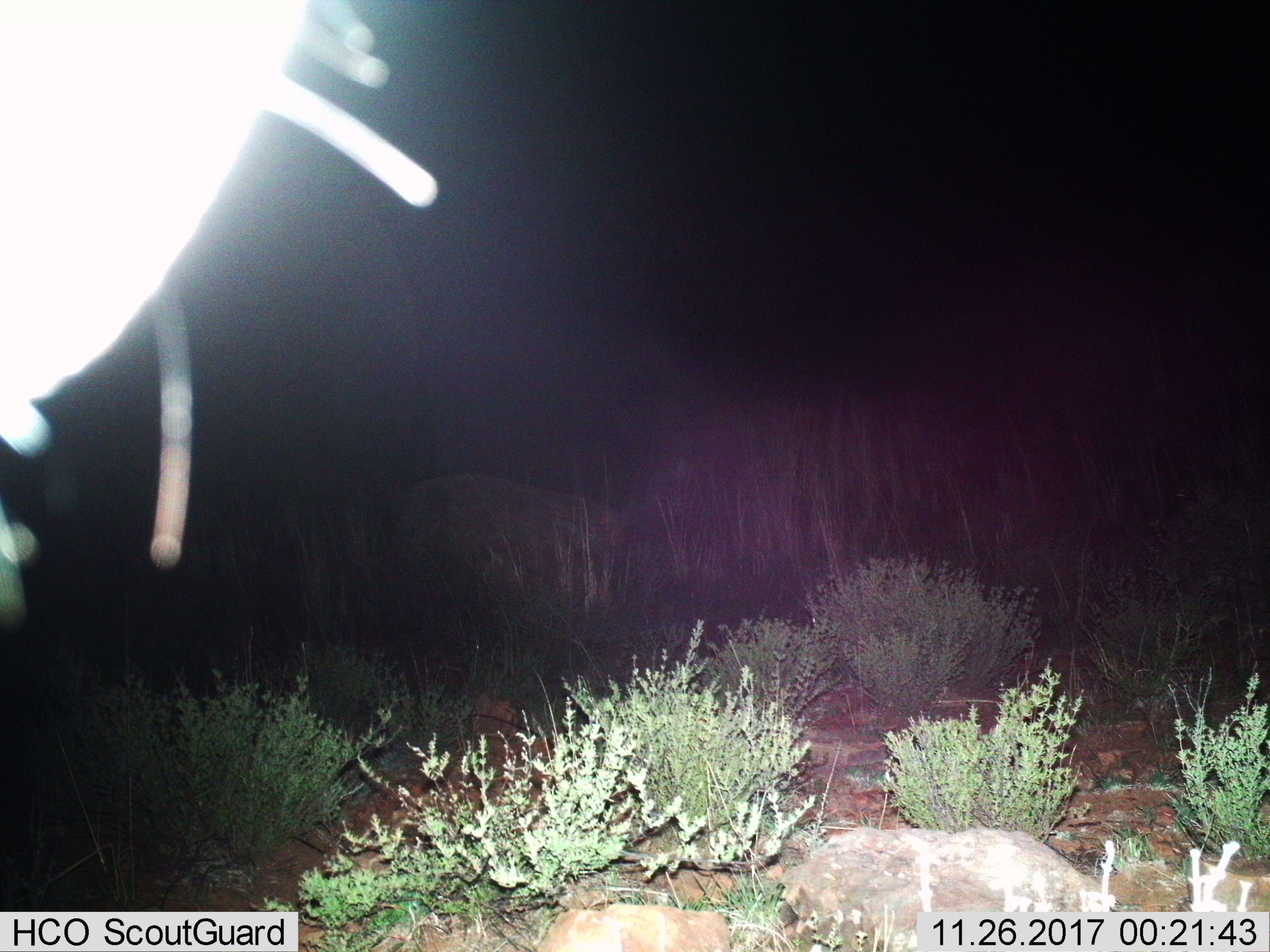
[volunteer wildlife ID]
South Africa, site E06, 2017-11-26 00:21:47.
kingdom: Animalia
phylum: Chordata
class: Mammalia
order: Carnivora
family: Felidae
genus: Panthera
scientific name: Panthera pardus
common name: leopard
Leopard (Panthera pardus), count 2. Behavior (volunteer vote fractions): standing 0%, resting 50%, moving 50%, interacting 0%. Young present (vote fraction): 0%. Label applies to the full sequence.